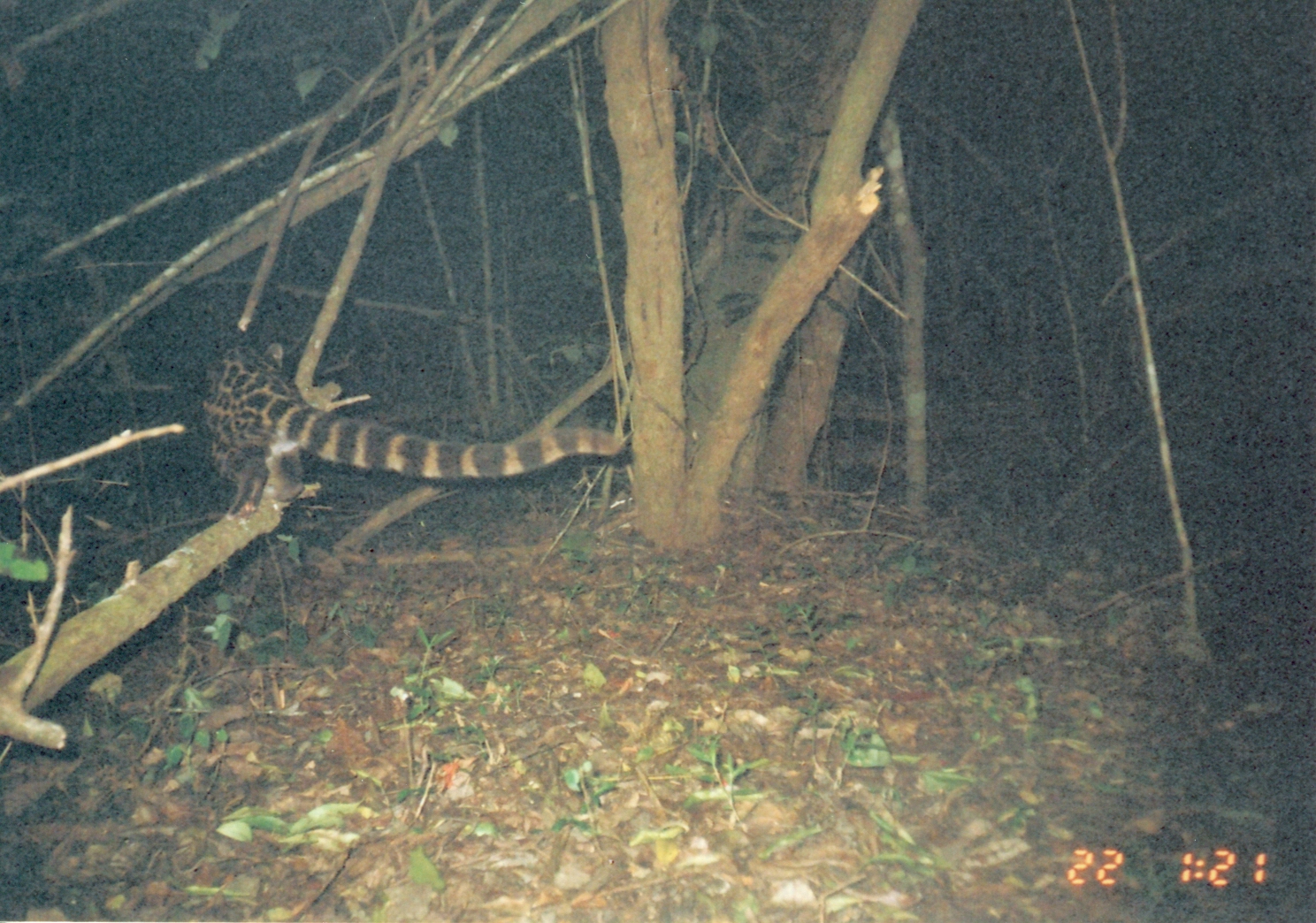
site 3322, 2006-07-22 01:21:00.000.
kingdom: Animalia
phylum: Chordata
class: Mammalia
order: Carnivora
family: Viverridae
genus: Genetta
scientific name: Genetta servalina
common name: servaline genet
Genetta servalina (servaline genet), count 1.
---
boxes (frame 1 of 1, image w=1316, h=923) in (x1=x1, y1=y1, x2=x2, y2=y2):
genetta servalina: (x1=201, y1=341, x2=621, y2=516)